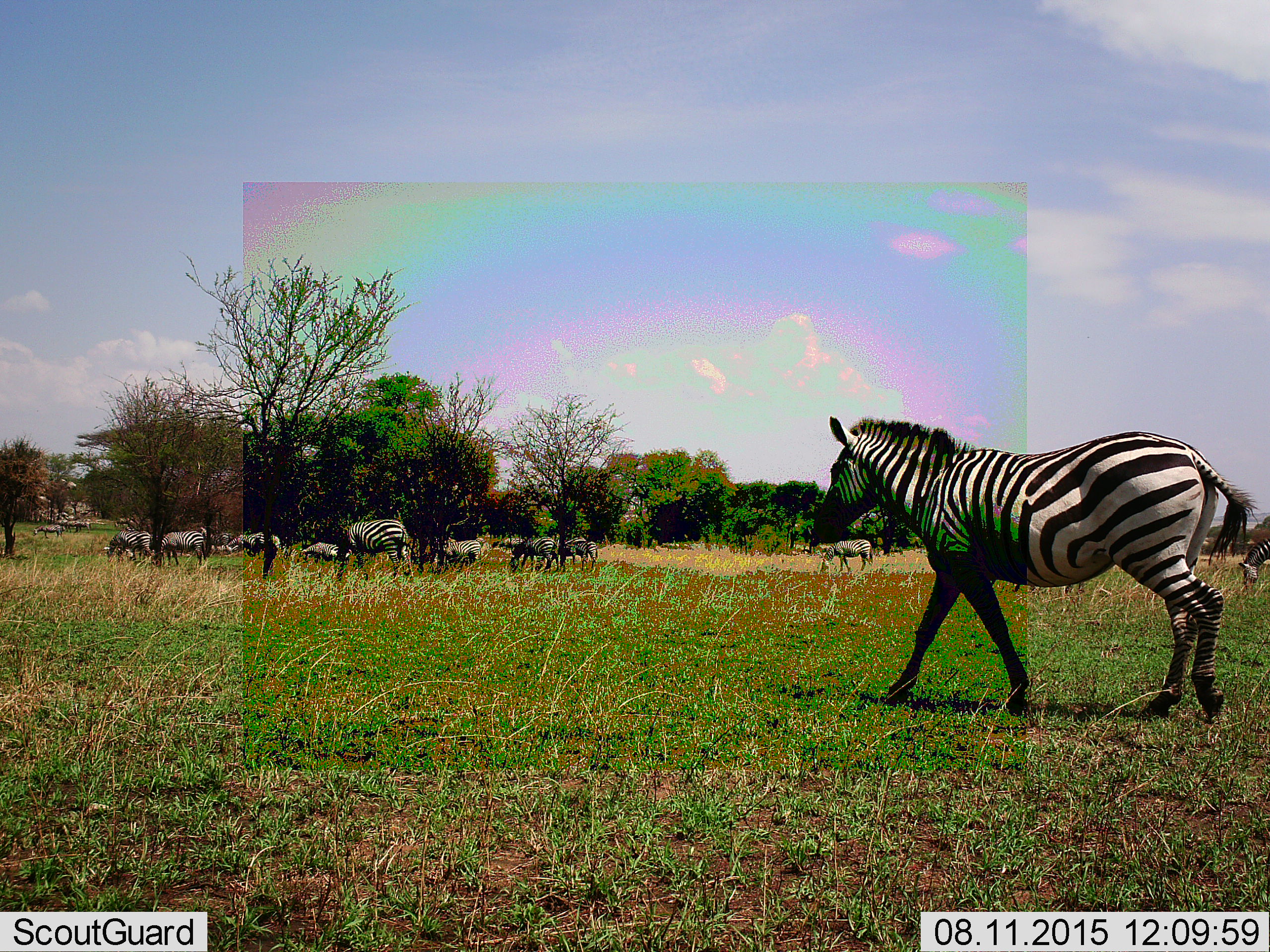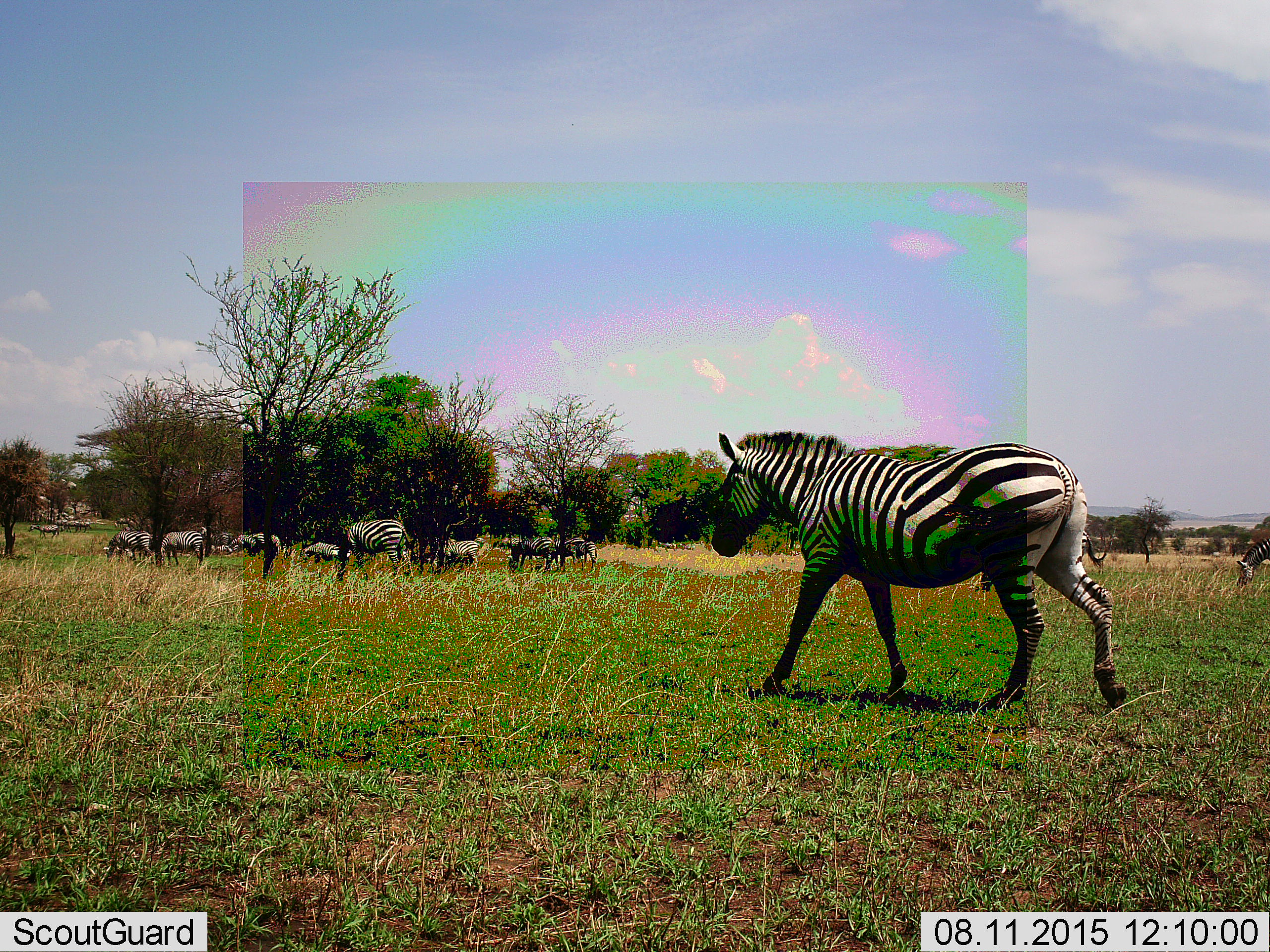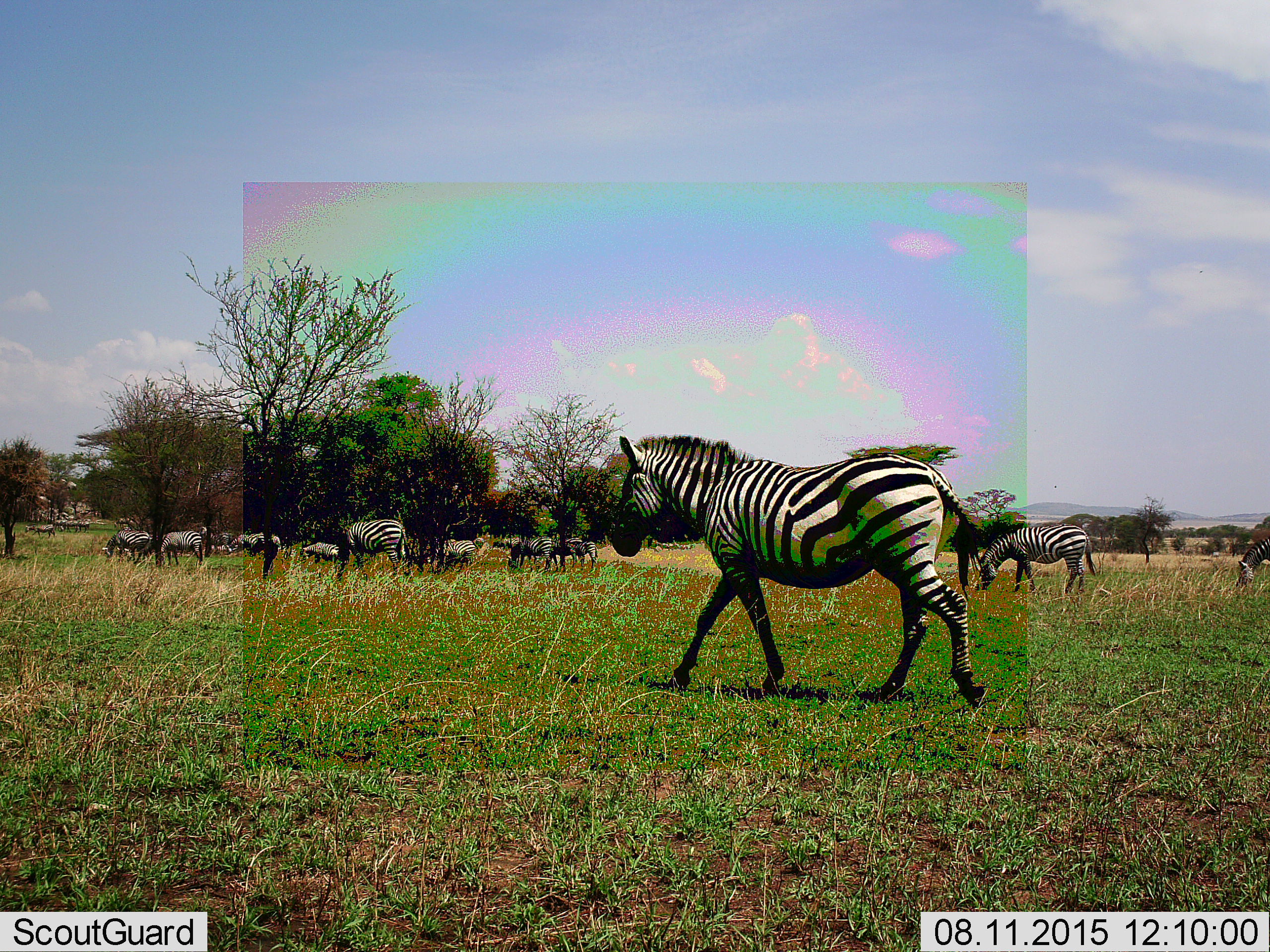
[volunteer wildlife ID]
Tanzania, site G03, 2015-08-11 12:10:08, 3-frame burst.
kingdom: Animalia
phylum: Chordata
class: Mammalia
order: Perissodactyla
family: Equidae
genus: Equus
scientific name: Equus quagga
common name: plains zebra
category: zebra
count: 11-50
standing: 70%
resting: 10%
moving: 100%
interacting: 20%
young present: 0%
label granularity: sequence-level